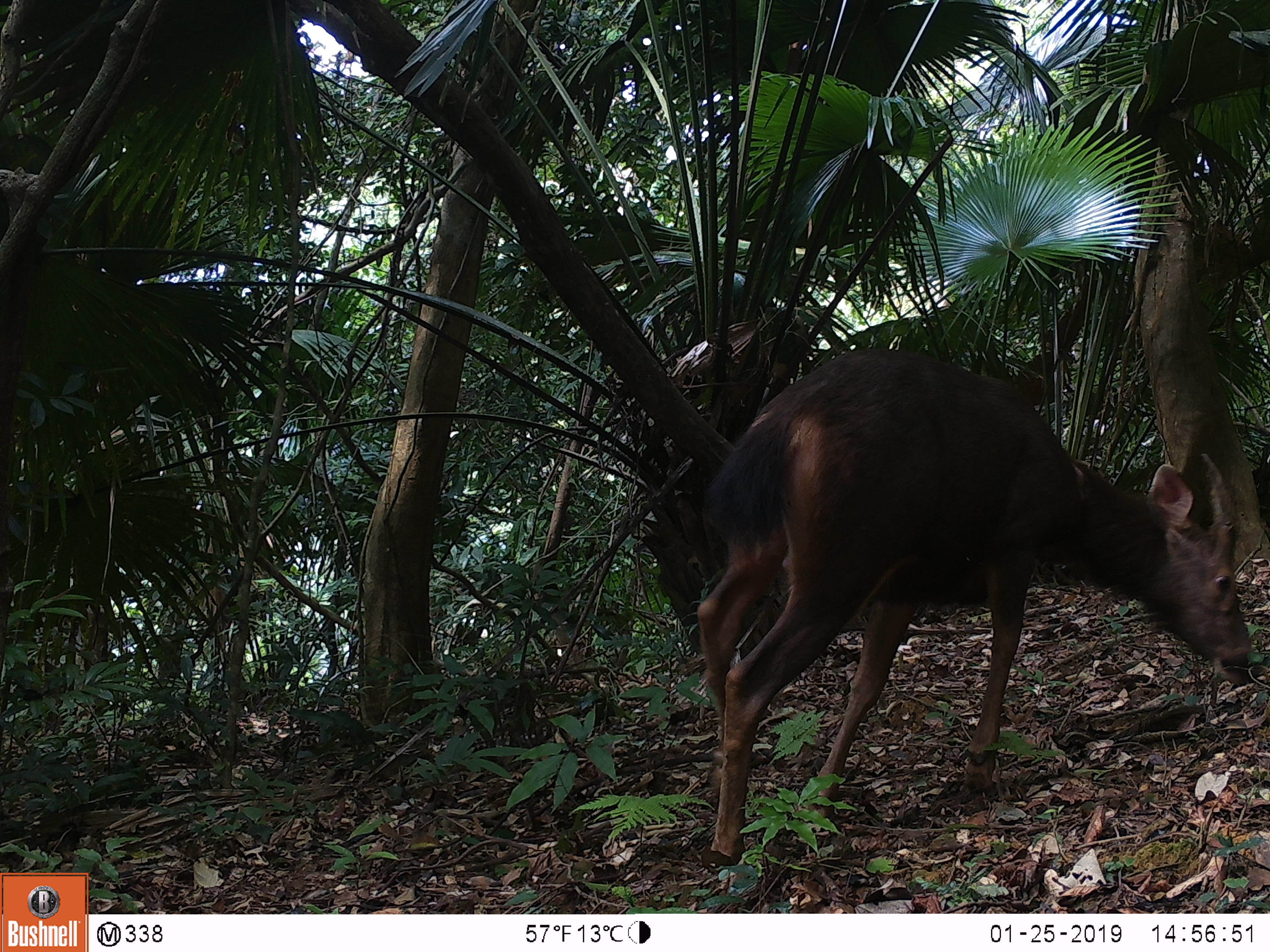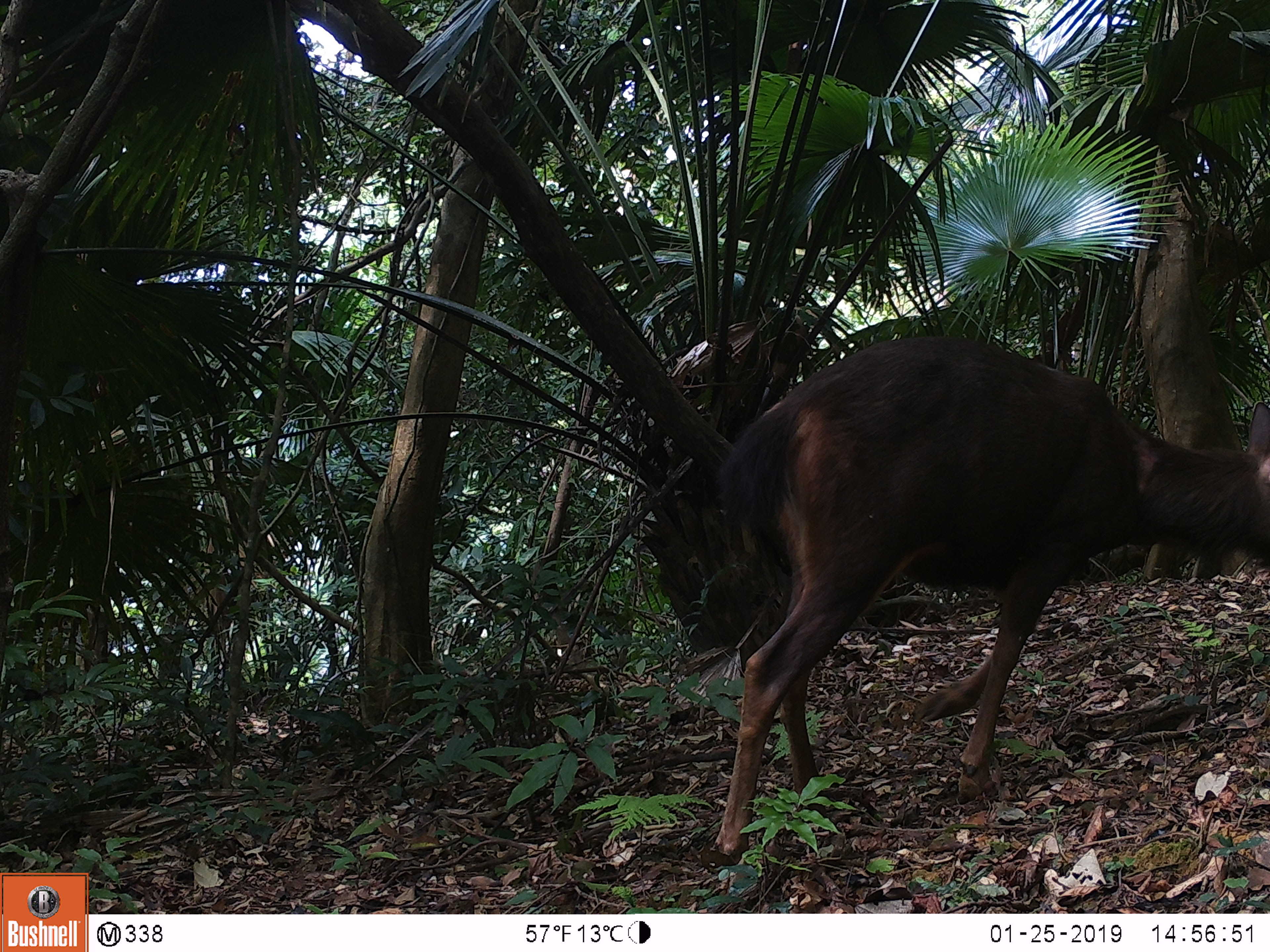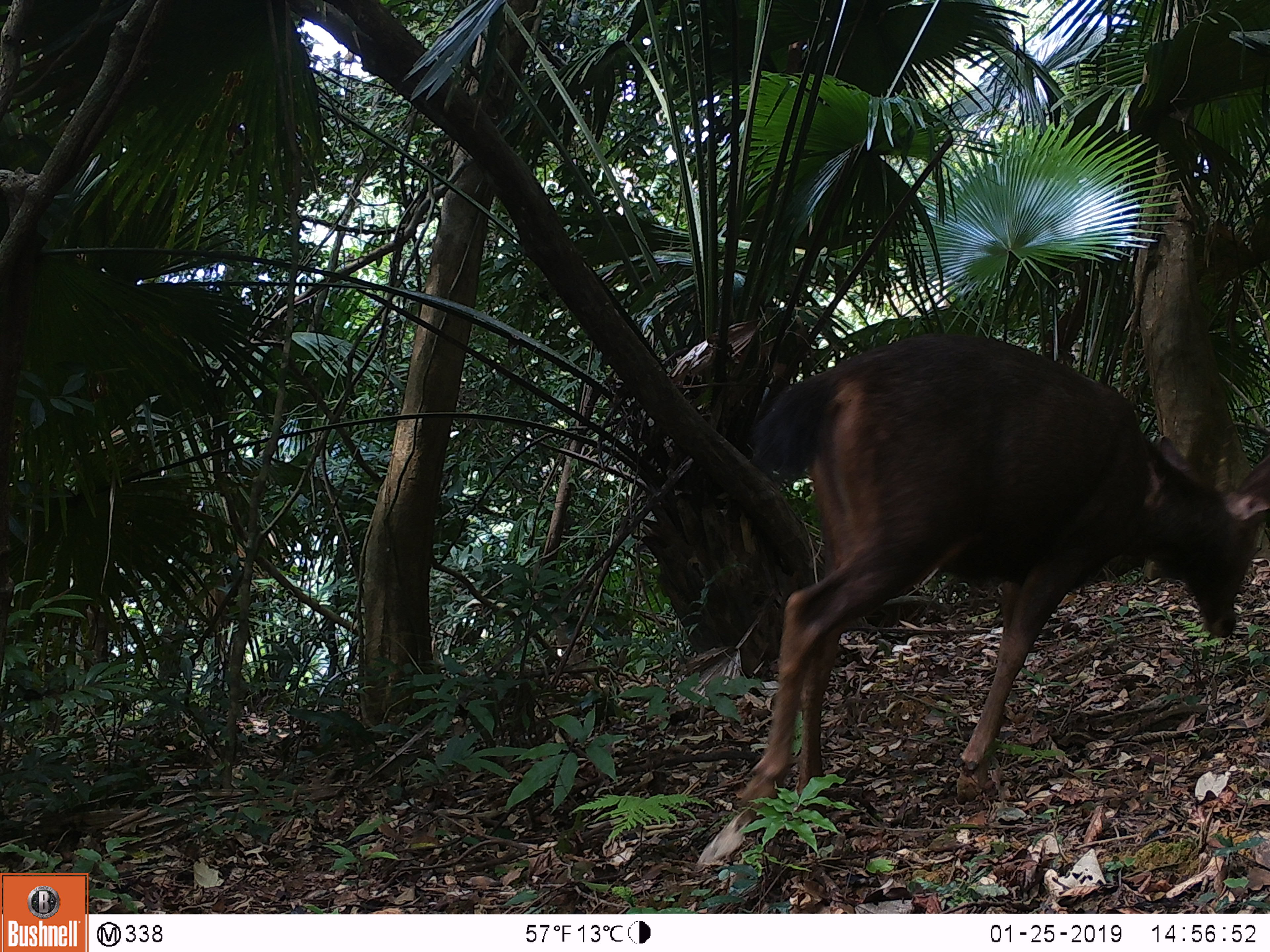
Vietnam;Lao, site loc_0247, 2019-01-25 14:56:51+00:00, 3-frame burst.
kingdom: Animalia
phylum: Chordata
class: Mammalia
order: Artiodactyla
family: Cervidae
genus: Rusa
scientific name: Rusa unicolor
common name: sambar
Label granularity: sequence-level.